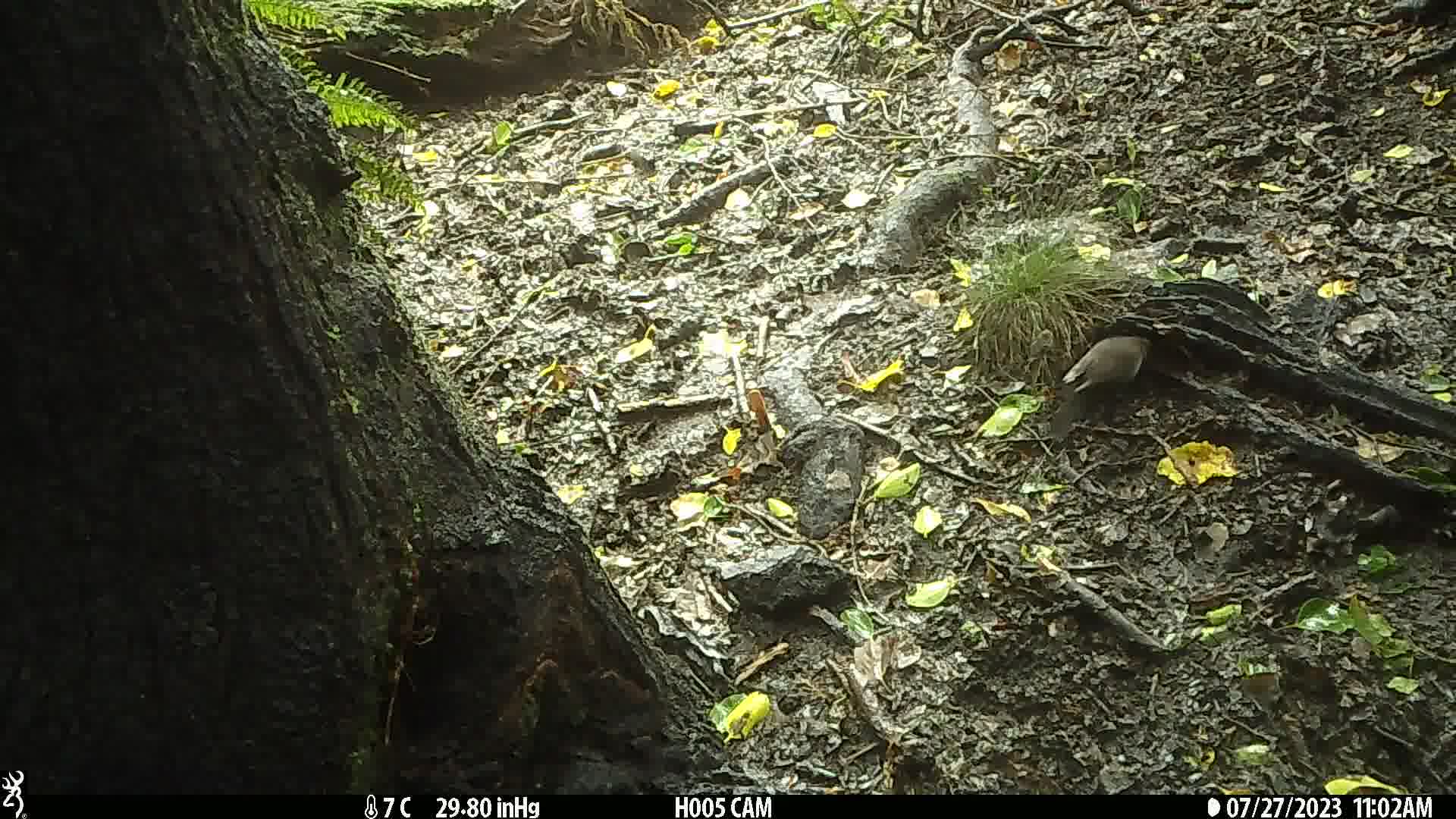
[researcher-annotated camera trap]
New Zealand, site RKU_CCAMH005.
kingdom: Animalia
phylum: Chordata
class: Aves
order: Passeriformes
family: Turdidae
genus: Turdus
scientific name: Turdus merula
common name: eurasian blackbird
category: blackbird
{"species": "blackbird (eurasian blackbird) (Turdus merula)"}